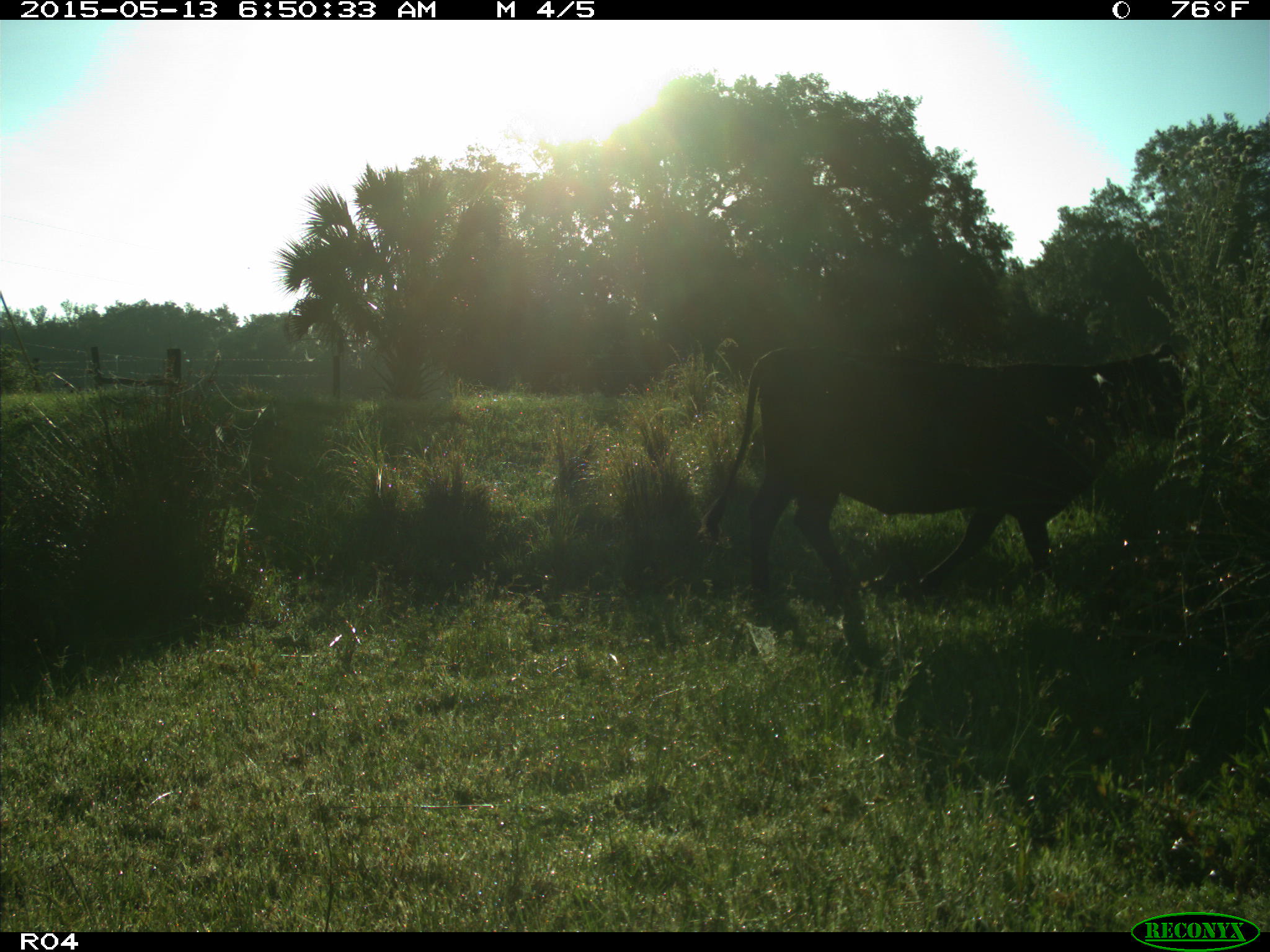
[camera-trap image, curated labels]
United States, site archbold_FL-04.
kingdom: Animalia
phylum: Chordata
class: Mammalia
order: Artiodactyla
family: Bovidae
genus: Bos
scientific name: Bos taurus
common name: domestic cow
Bos taurus (domestic cow).